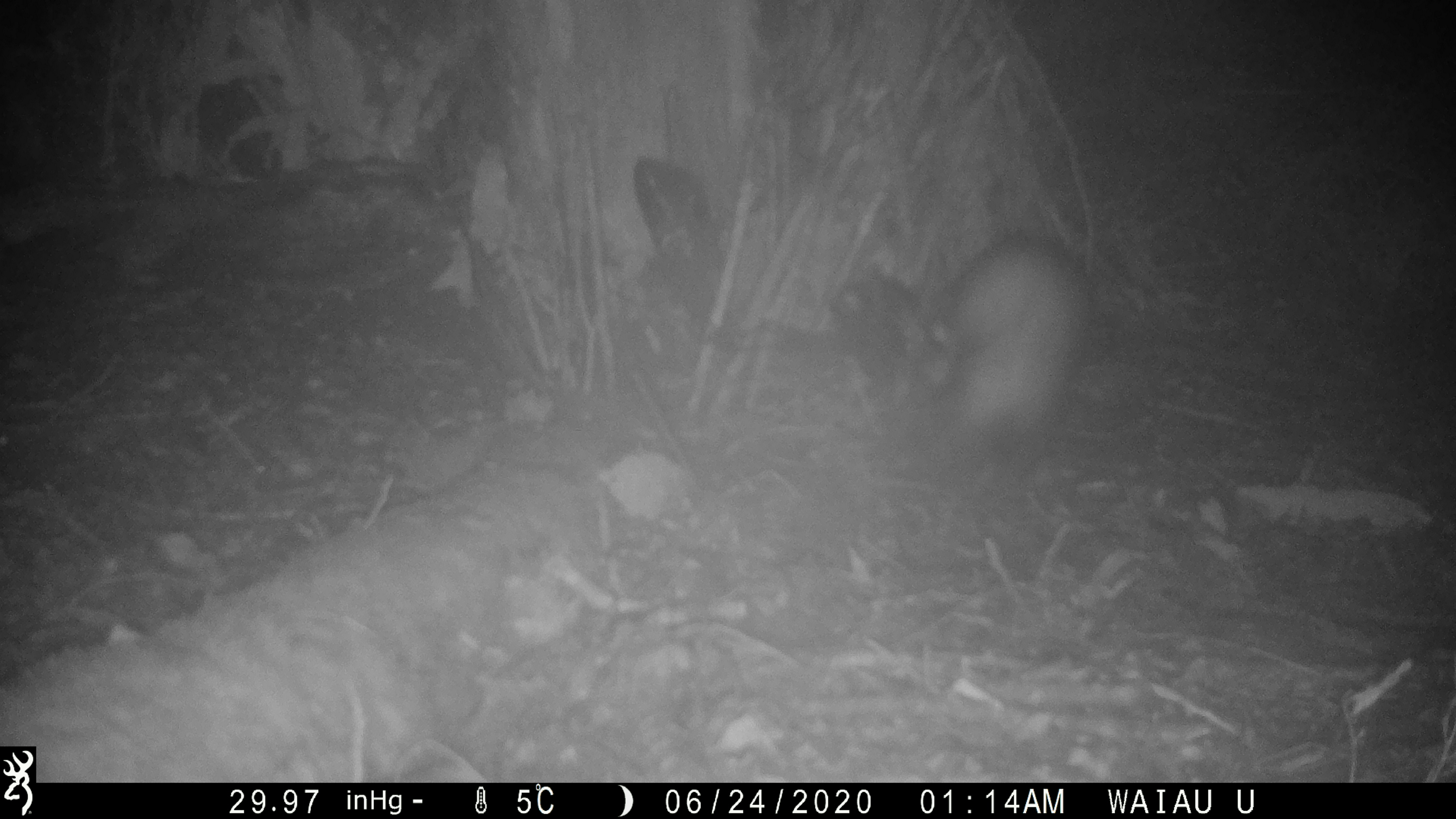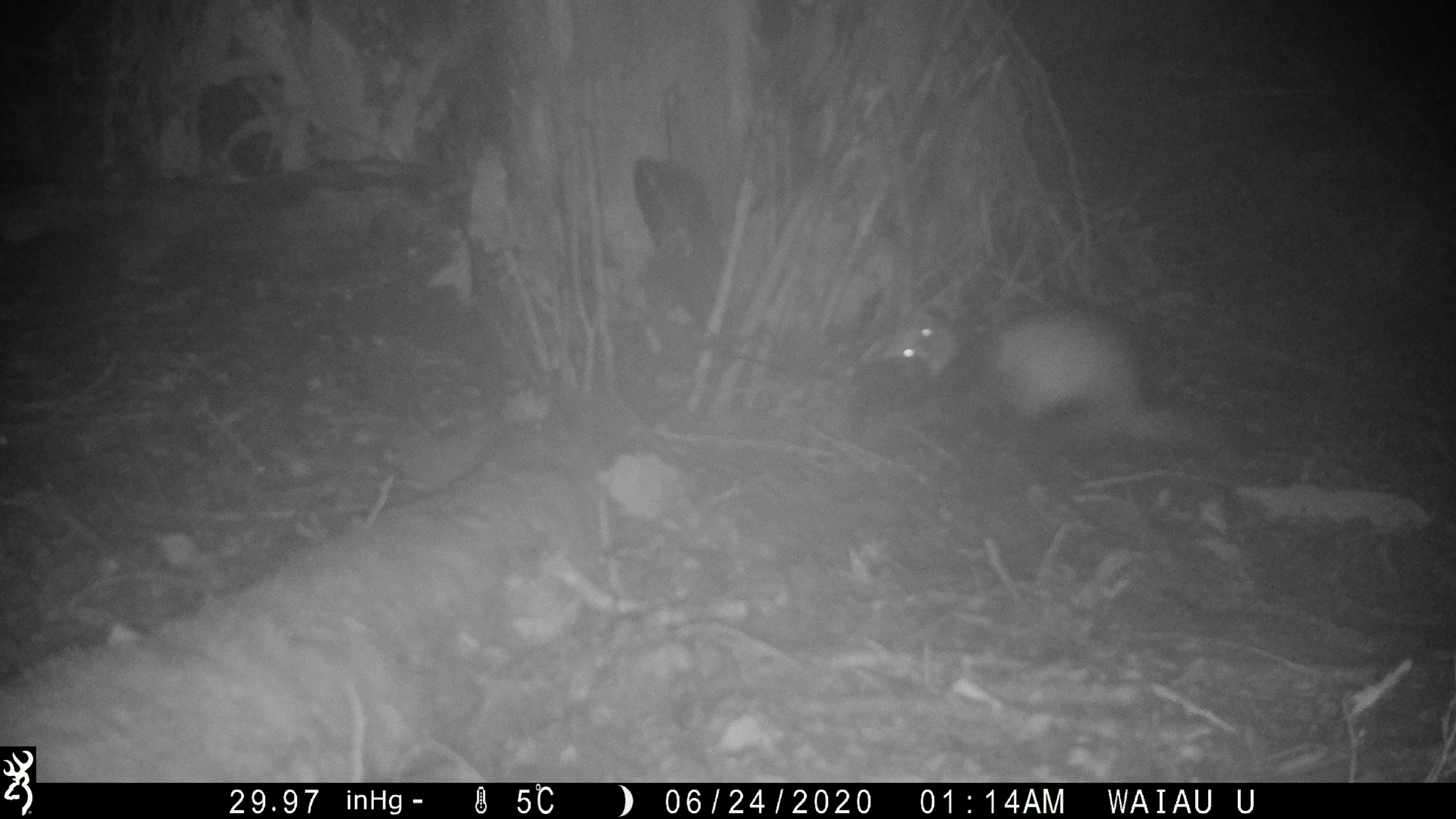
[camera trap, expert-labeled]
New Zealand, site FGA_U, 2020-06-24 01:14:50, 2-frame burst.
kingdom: Animalia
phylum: Chordata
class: Mammalia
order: Carnivora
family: Mustelidae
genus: Mustela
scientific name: Mustela furo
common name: ferret